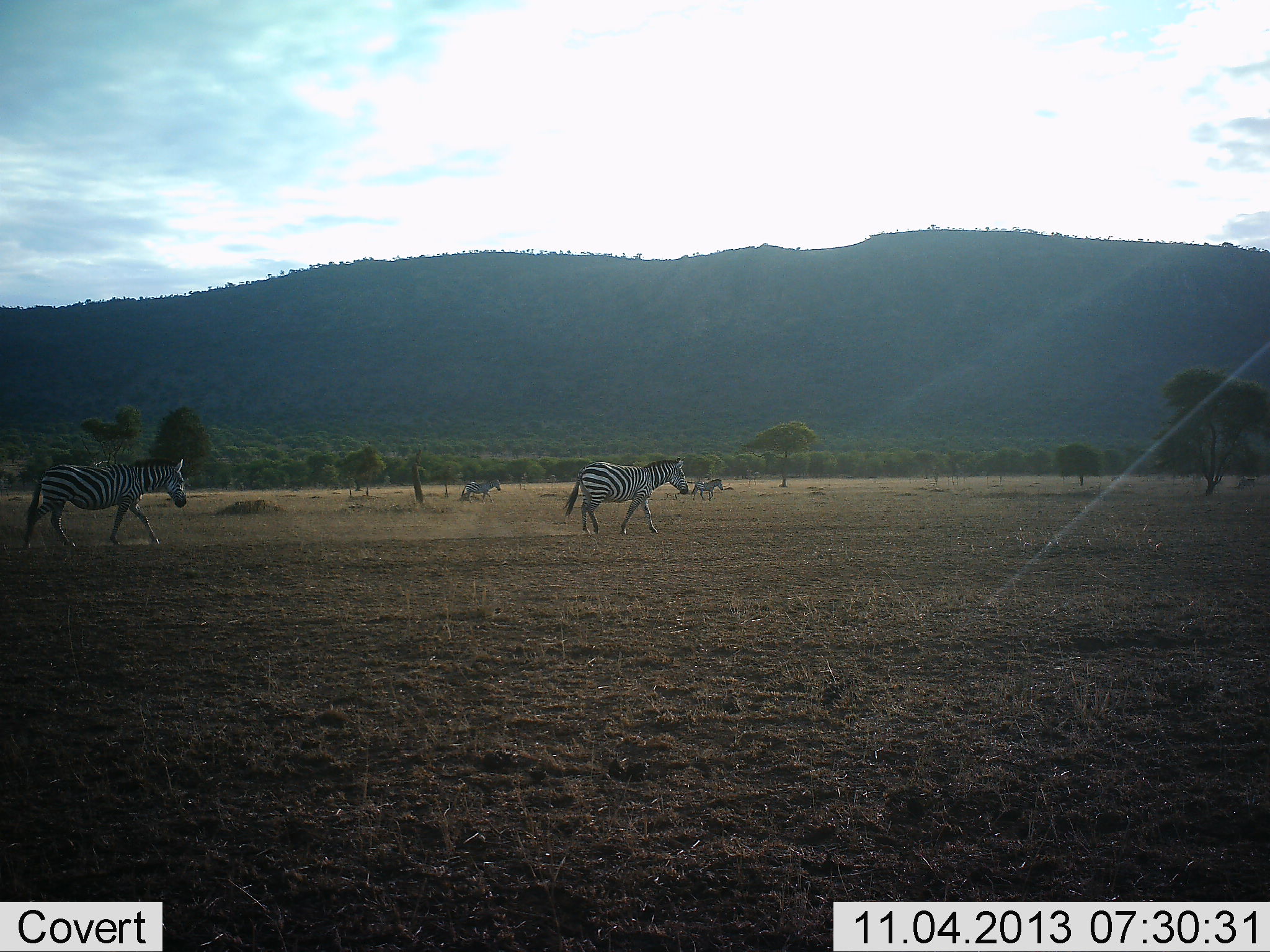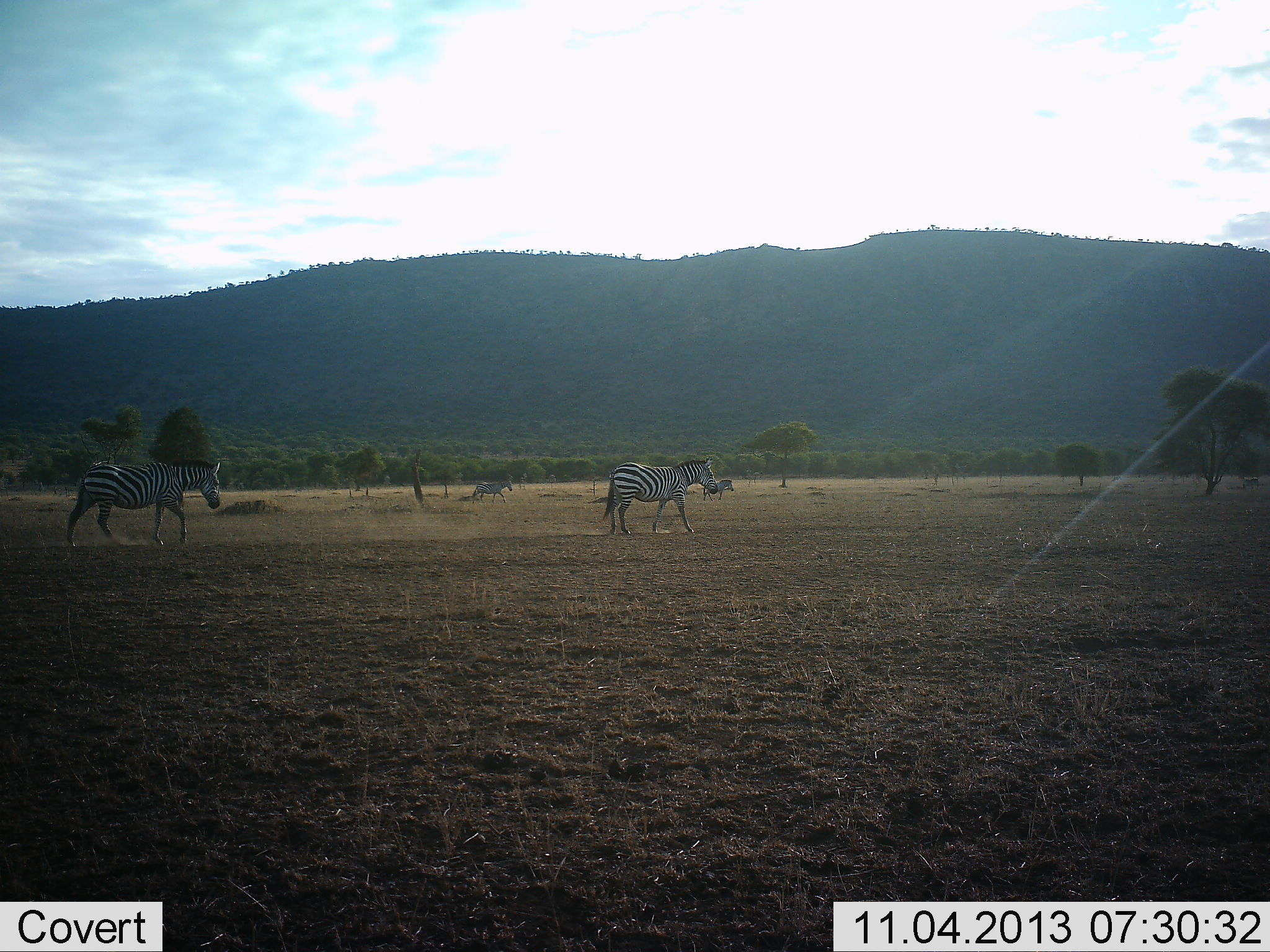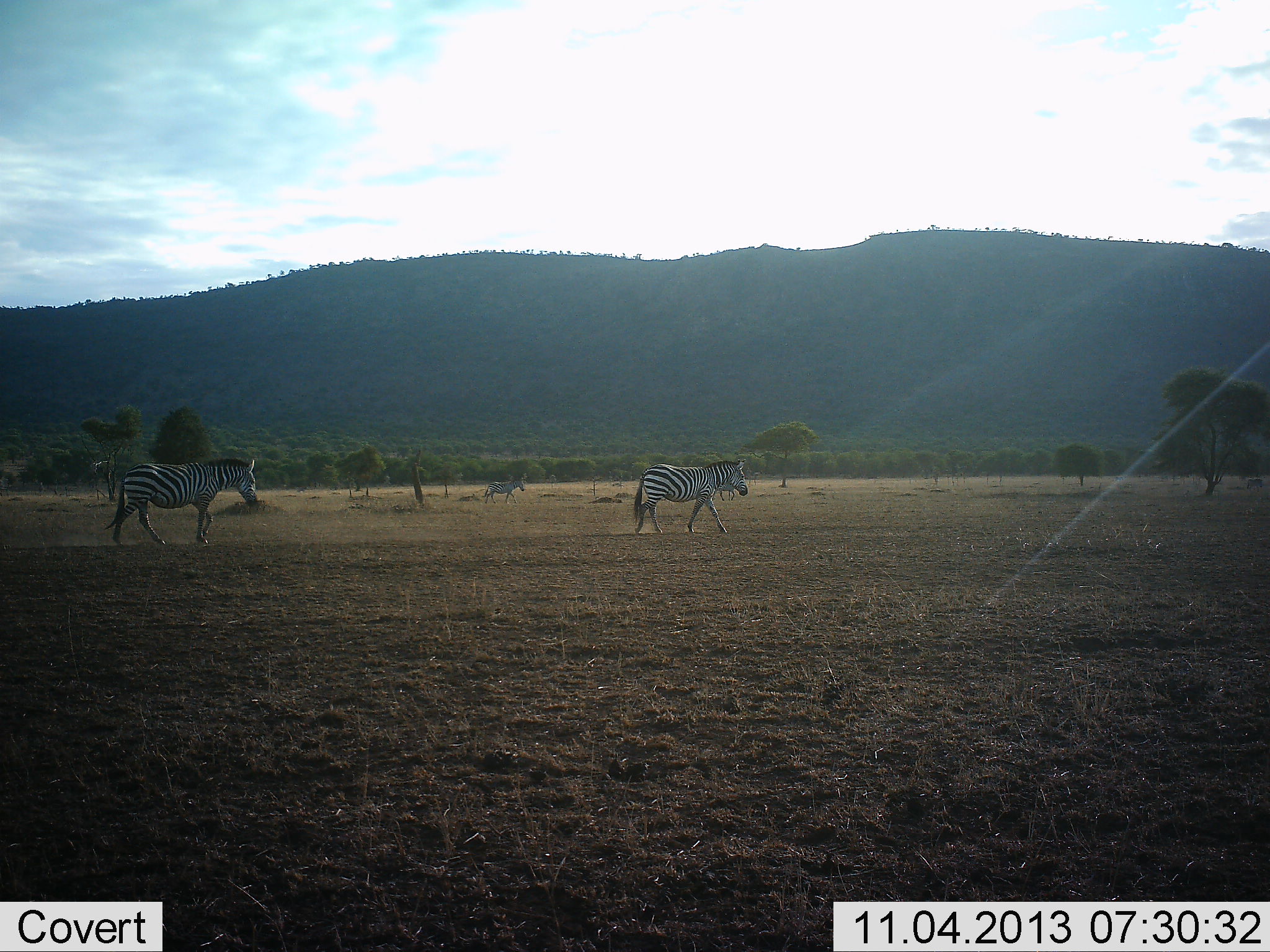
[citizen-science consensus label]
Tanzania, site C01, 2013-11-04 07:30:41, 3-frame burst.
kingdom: Animalia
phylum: Chordata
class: Mammalia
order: Perissodactyla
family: Equidae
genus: Equus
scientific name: Equus quagga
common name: plains zebra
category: zebra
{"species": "zebra (plains zebra) (Equus quagga)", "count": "4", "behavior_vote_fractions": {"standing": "10%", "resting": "0%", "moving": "100%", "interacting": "0%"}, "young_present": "0%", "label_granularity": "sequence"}